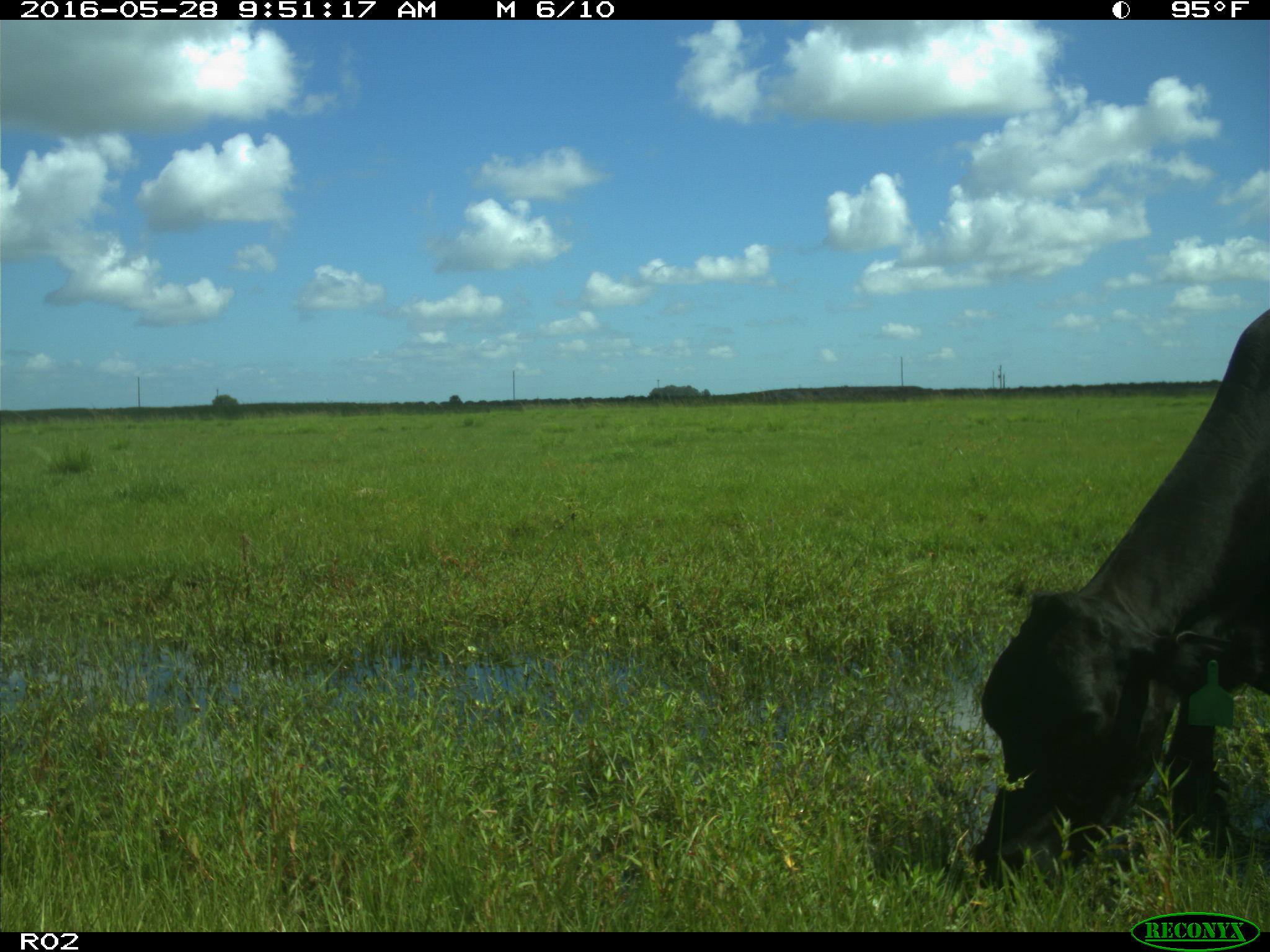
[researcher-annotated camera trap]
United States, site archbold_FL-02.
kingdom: Animalia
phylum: Chordata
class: Mammalia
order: Artiodactyla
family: Bovidae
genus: Bos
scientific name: Bos taurus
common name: domestic cow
Bos taurus (domestic cow).